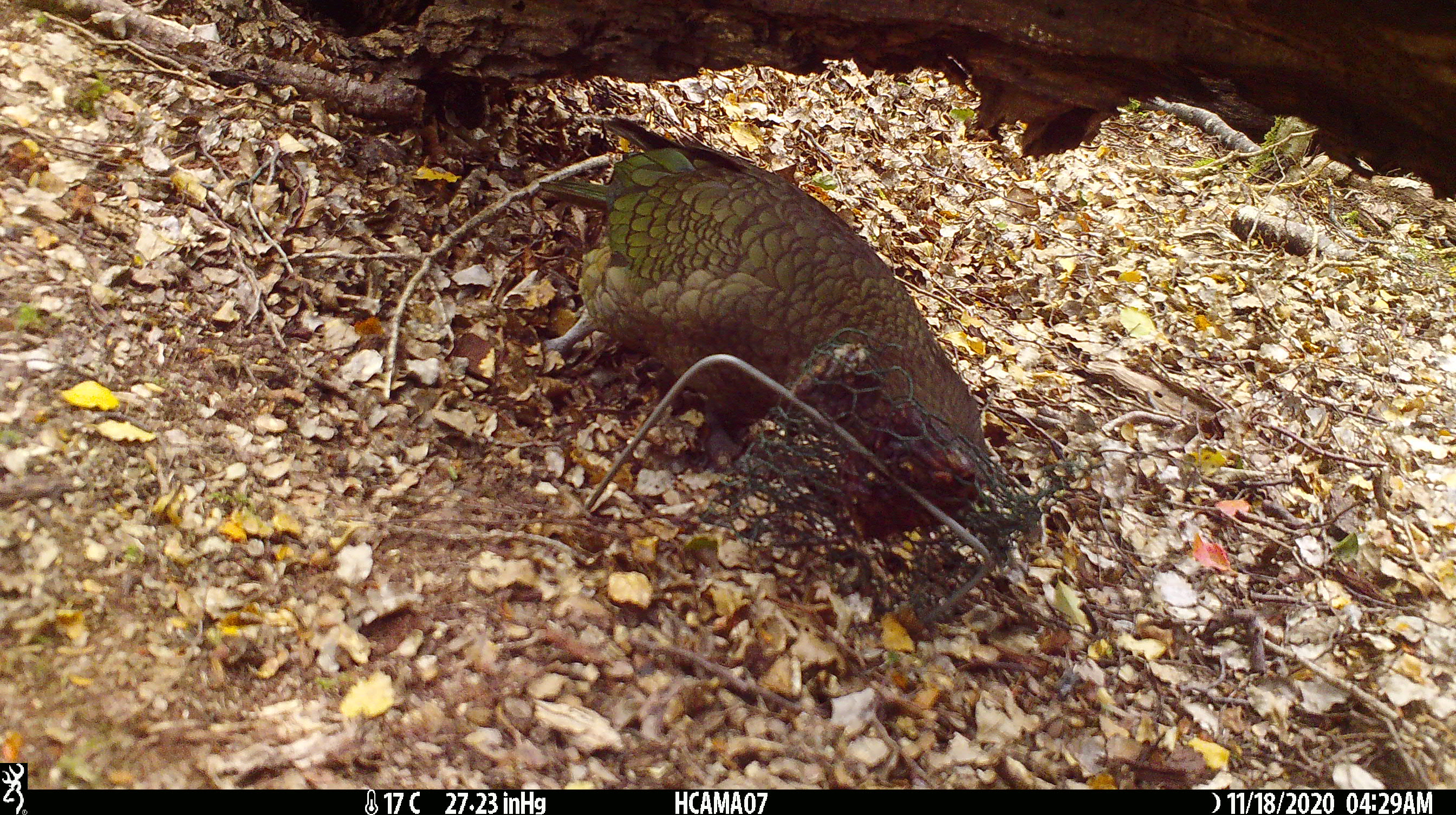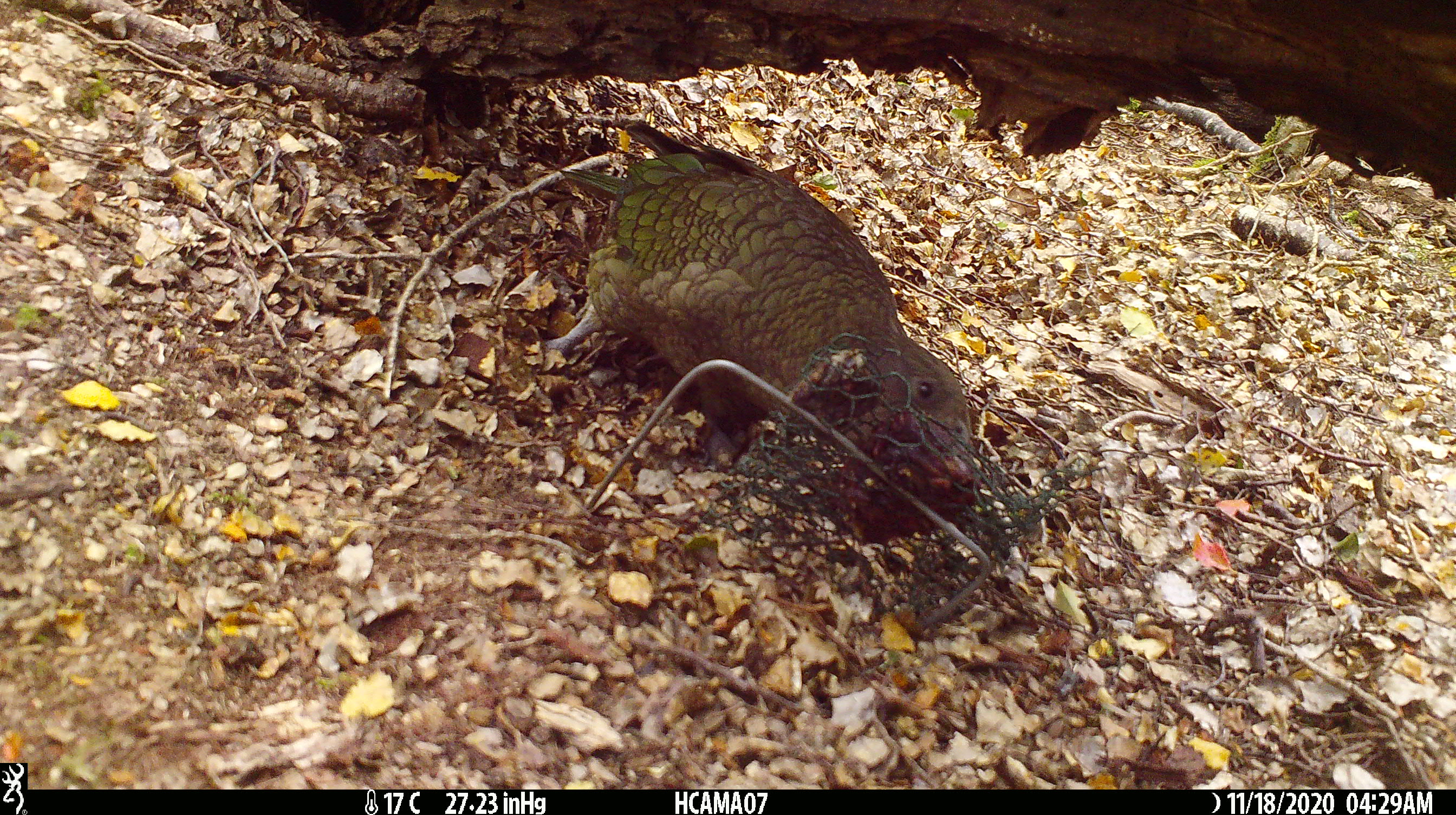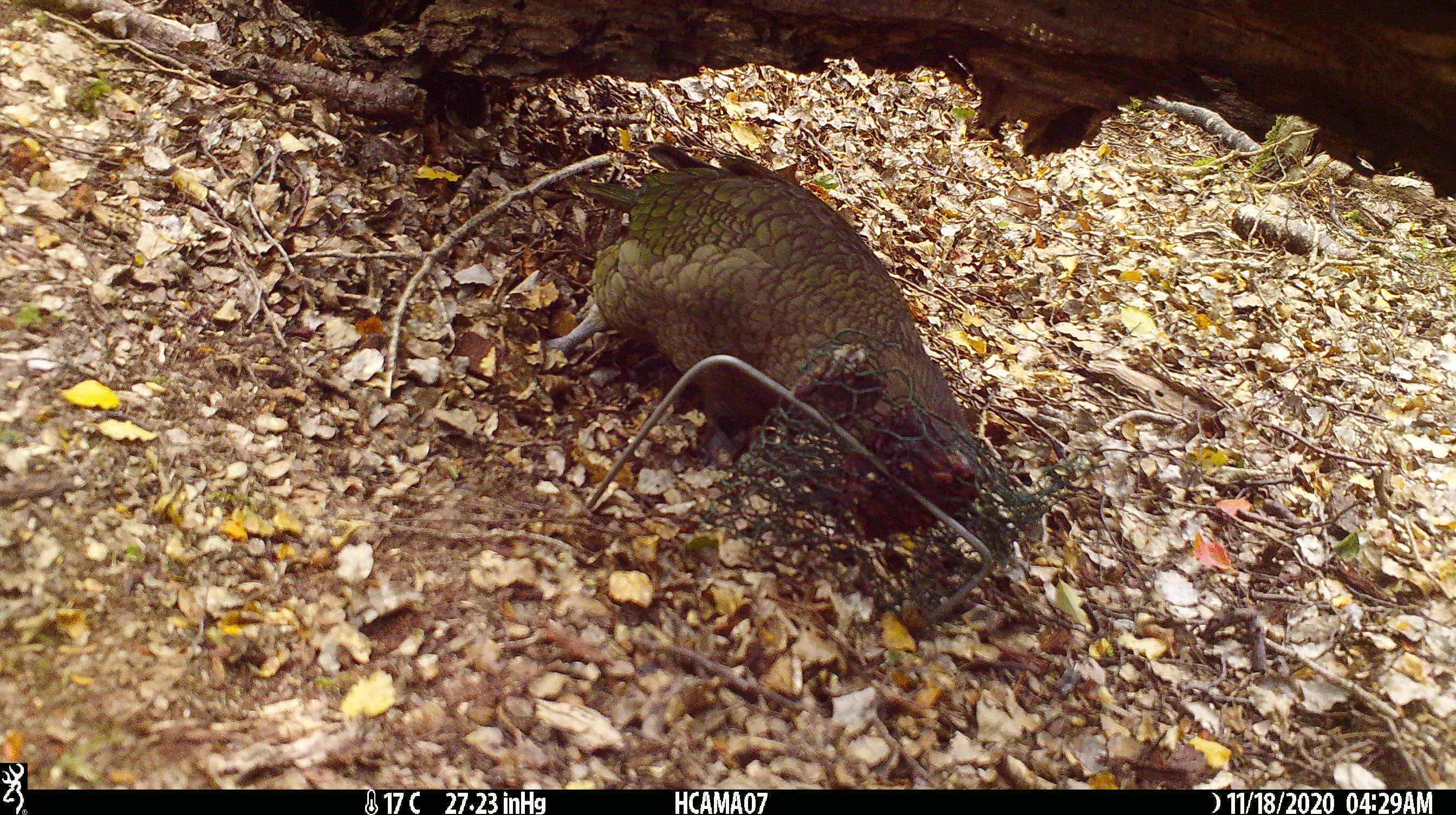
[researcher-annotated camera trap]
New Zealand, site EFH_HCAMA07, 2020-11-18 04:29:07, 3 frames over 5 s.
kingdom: Animalia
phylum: Chordata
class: Aves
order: Psittaciformes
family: Strigopidae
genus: Nestor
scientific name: Nestor notabilis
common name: kea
Kea (Nestor notabilis).